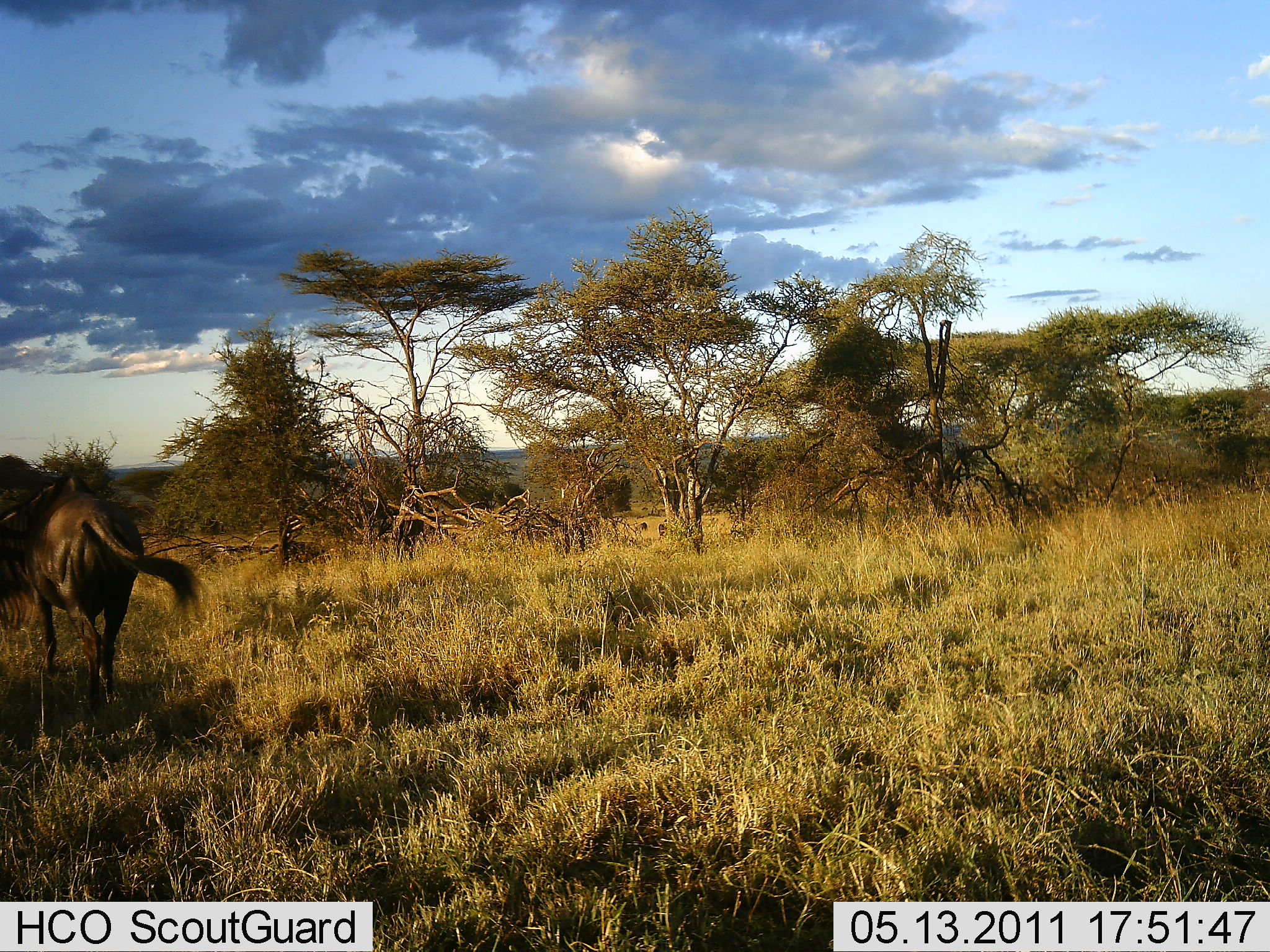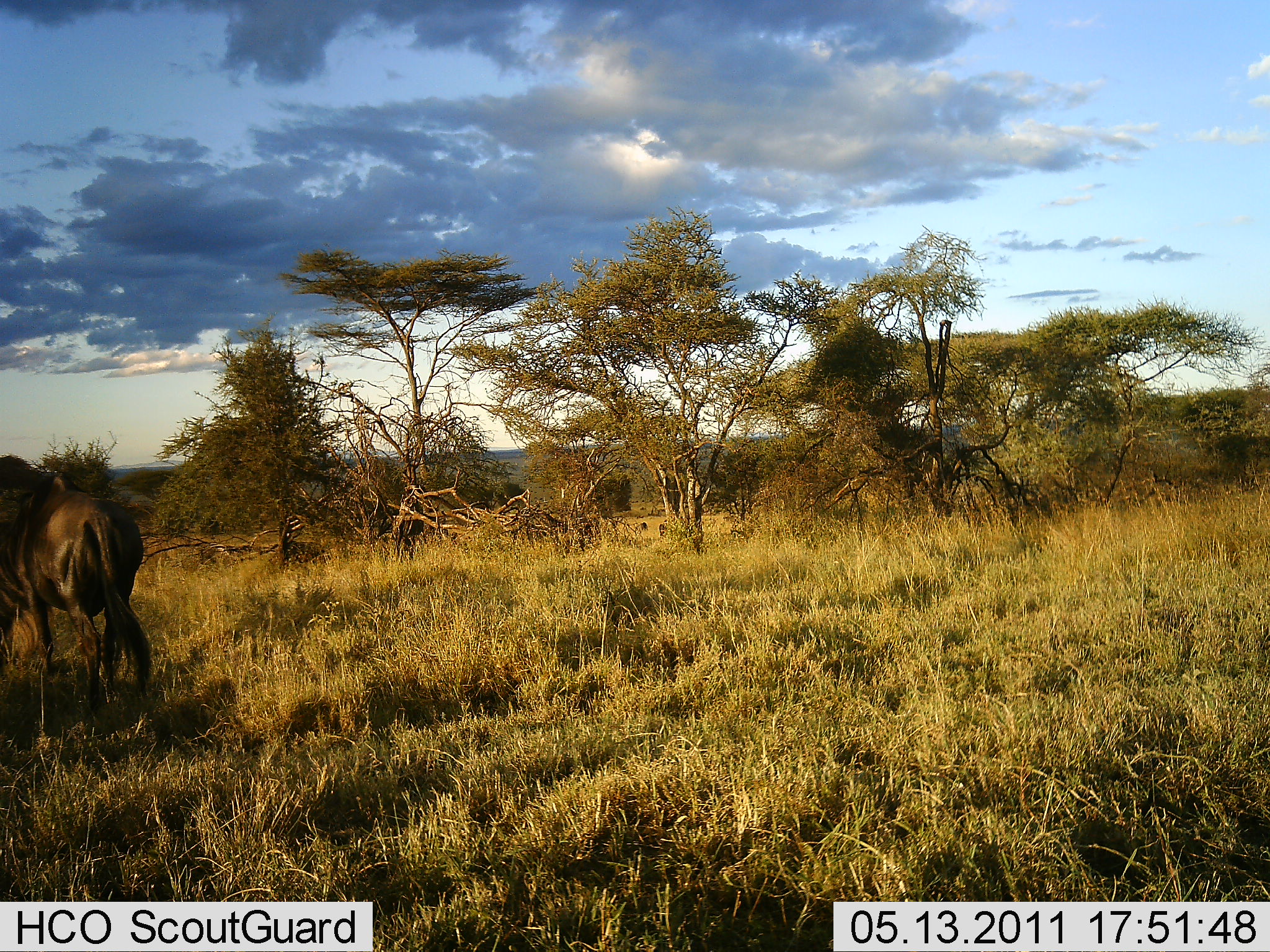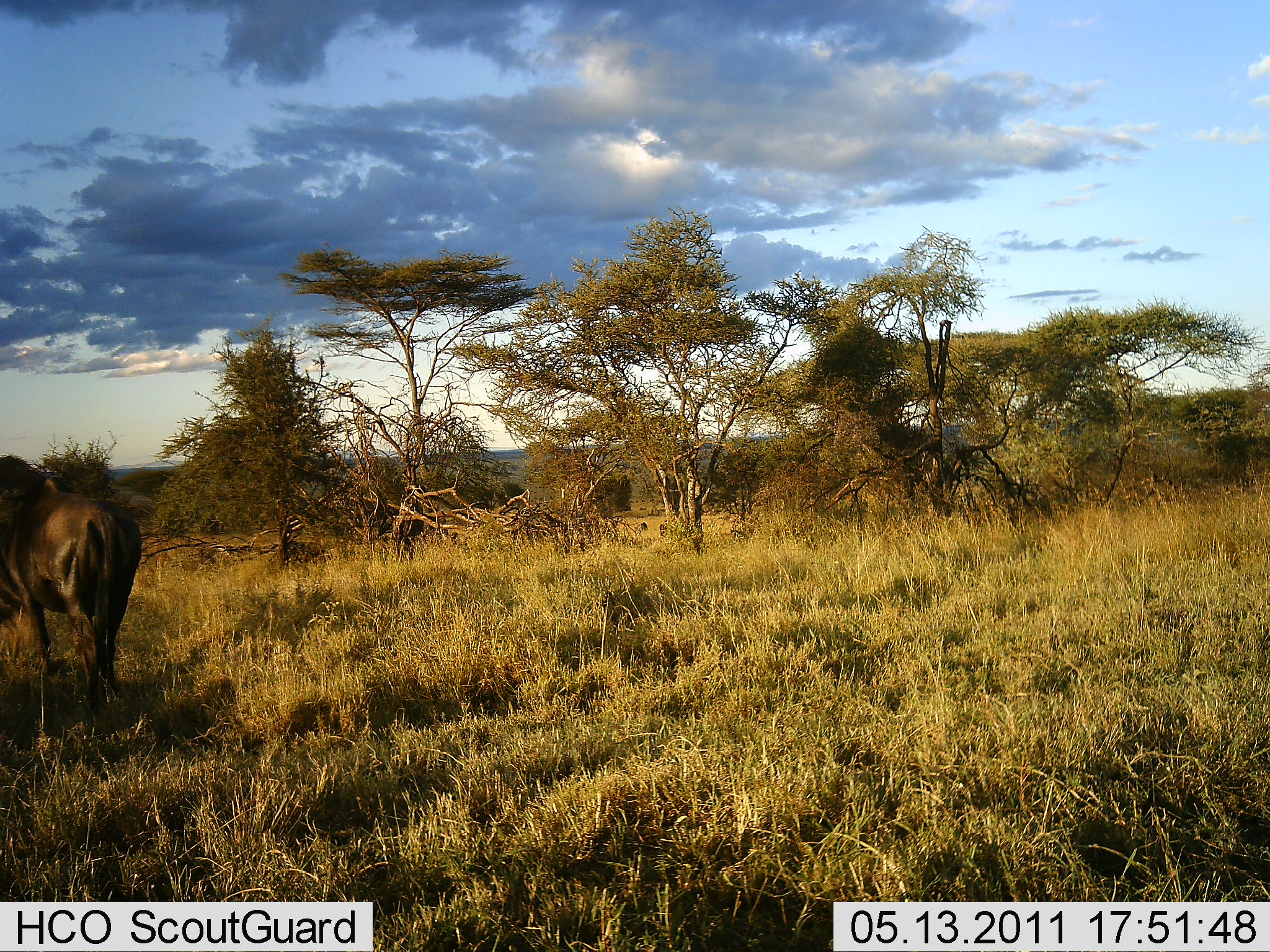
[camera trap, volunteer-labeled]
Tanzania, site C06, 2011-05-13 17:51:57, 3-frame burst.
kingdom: Animalia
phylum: Chordata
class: Mammalia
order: Artiodactyla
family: Bovidae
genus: Connochaetes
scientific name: Connochaetes taurinus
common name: blue wildebeest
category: wildebeest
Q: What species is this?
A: Wildebeest (blue wildebeest) (Connochaetes taurinus).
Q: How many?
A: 1.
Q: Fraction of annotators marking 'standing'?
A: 57%.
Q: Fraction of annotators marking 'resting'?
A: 0%.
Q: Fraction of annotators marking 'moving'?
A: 21%.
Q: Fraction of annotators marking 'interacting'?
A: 0%.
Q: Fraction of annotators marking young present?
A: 0%.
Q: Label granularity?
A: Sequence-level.